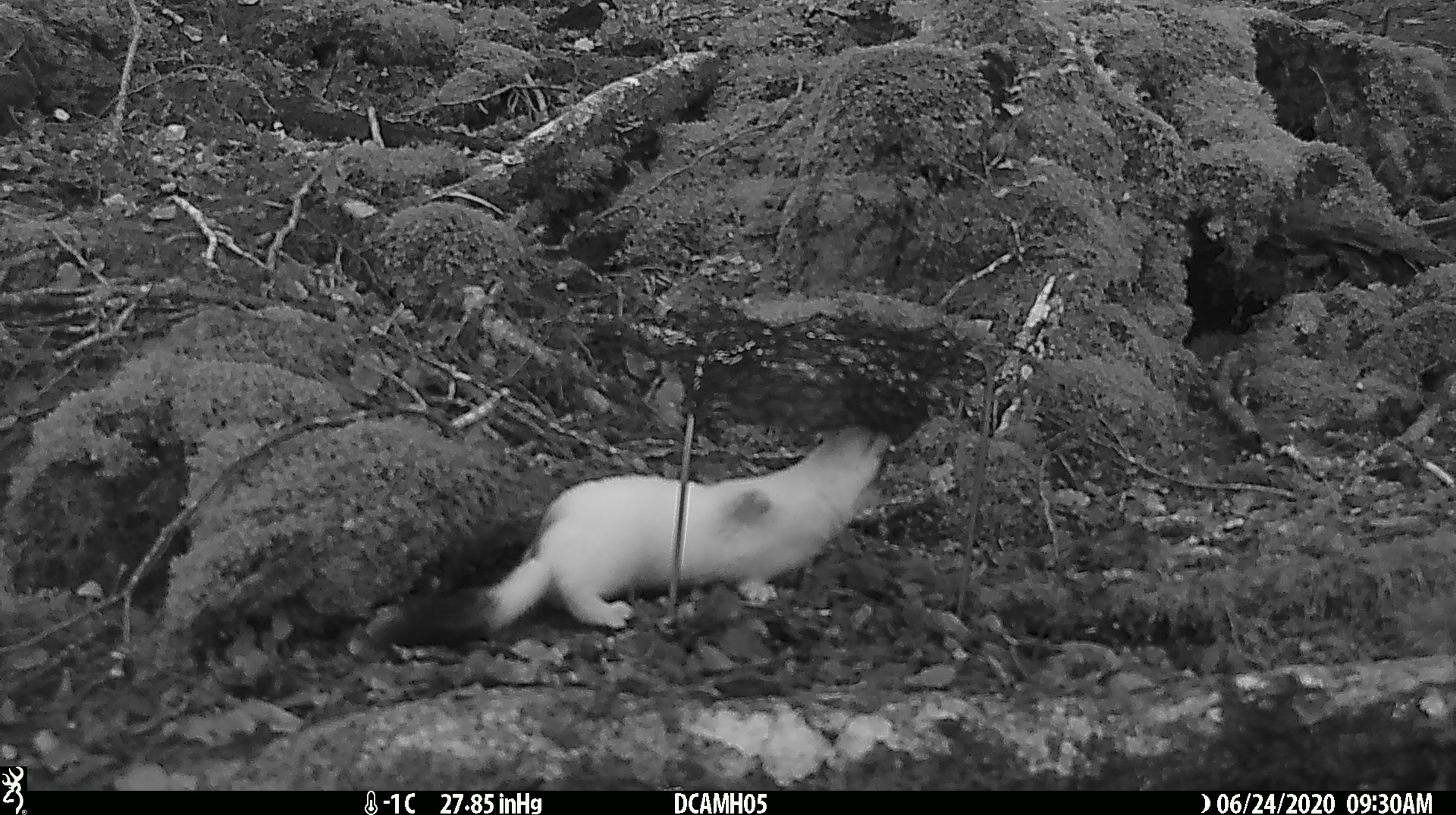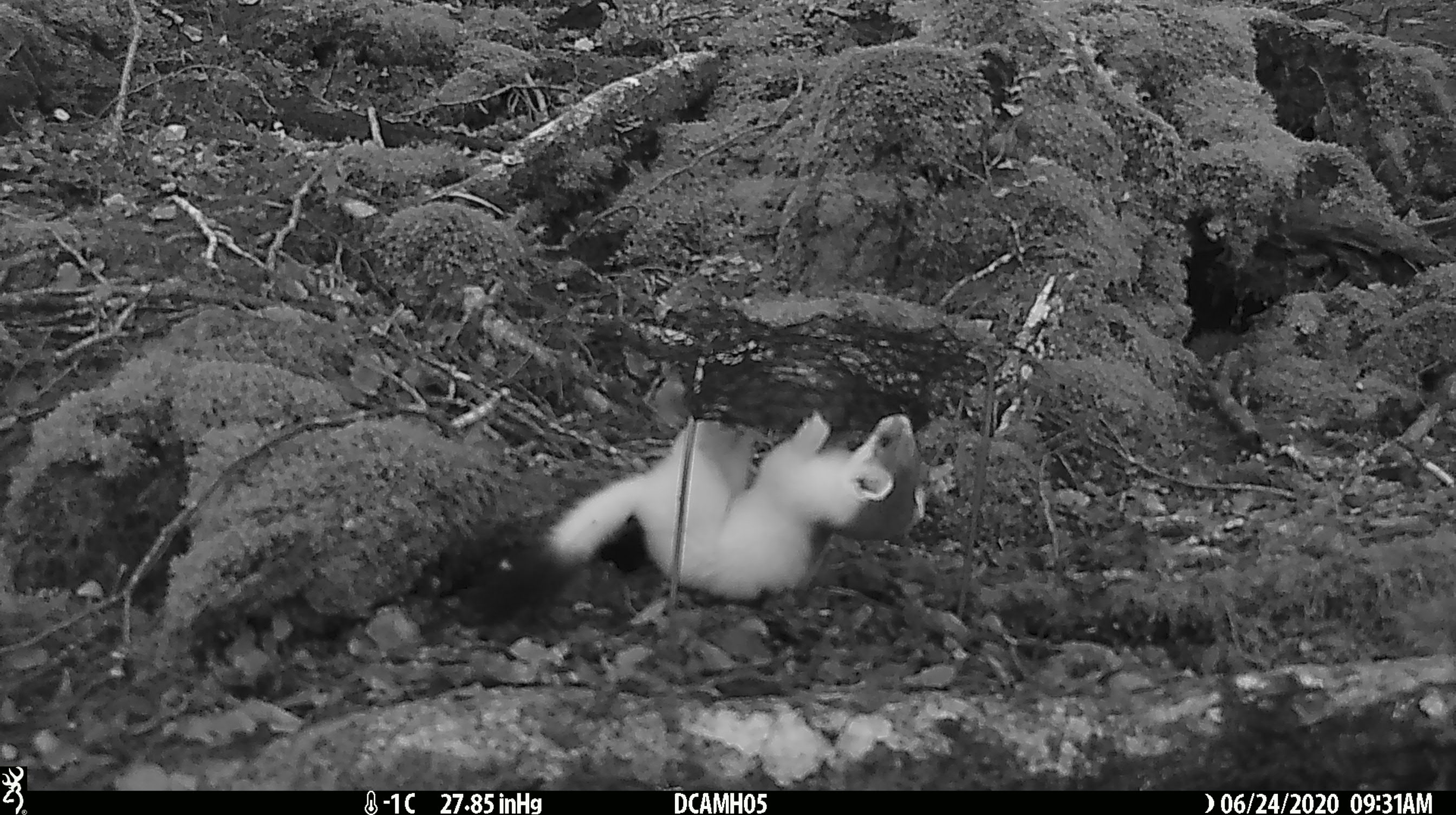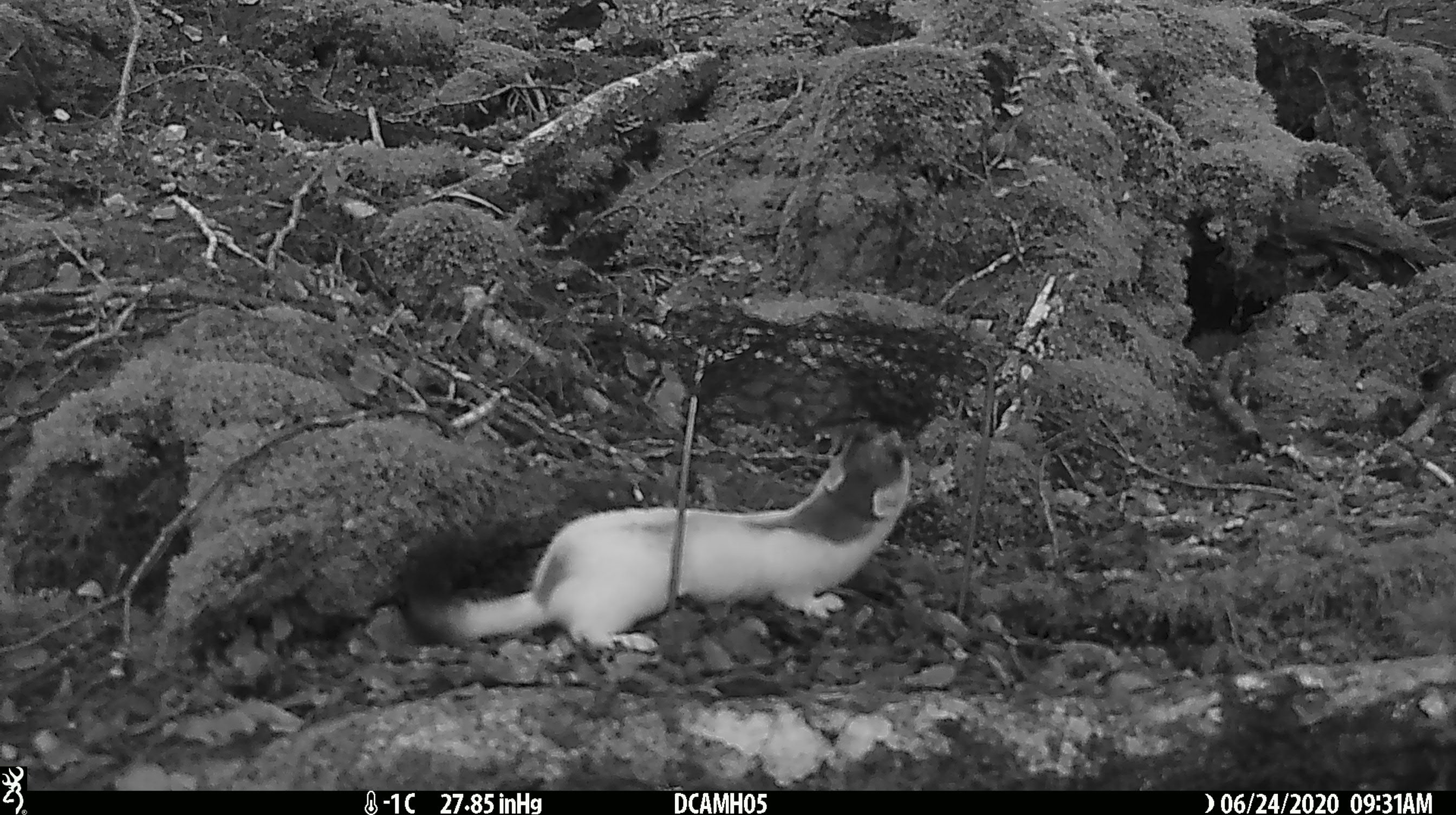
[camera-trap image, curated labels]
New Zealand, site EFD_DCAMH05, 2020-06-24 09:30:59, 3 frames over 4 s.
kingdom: Animalia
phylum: Chordata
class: Mammalia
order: Carnivora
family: Mustelidae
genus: Mustela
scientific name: Mustela erminea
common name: stoat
Stoat (Mustela erminea).